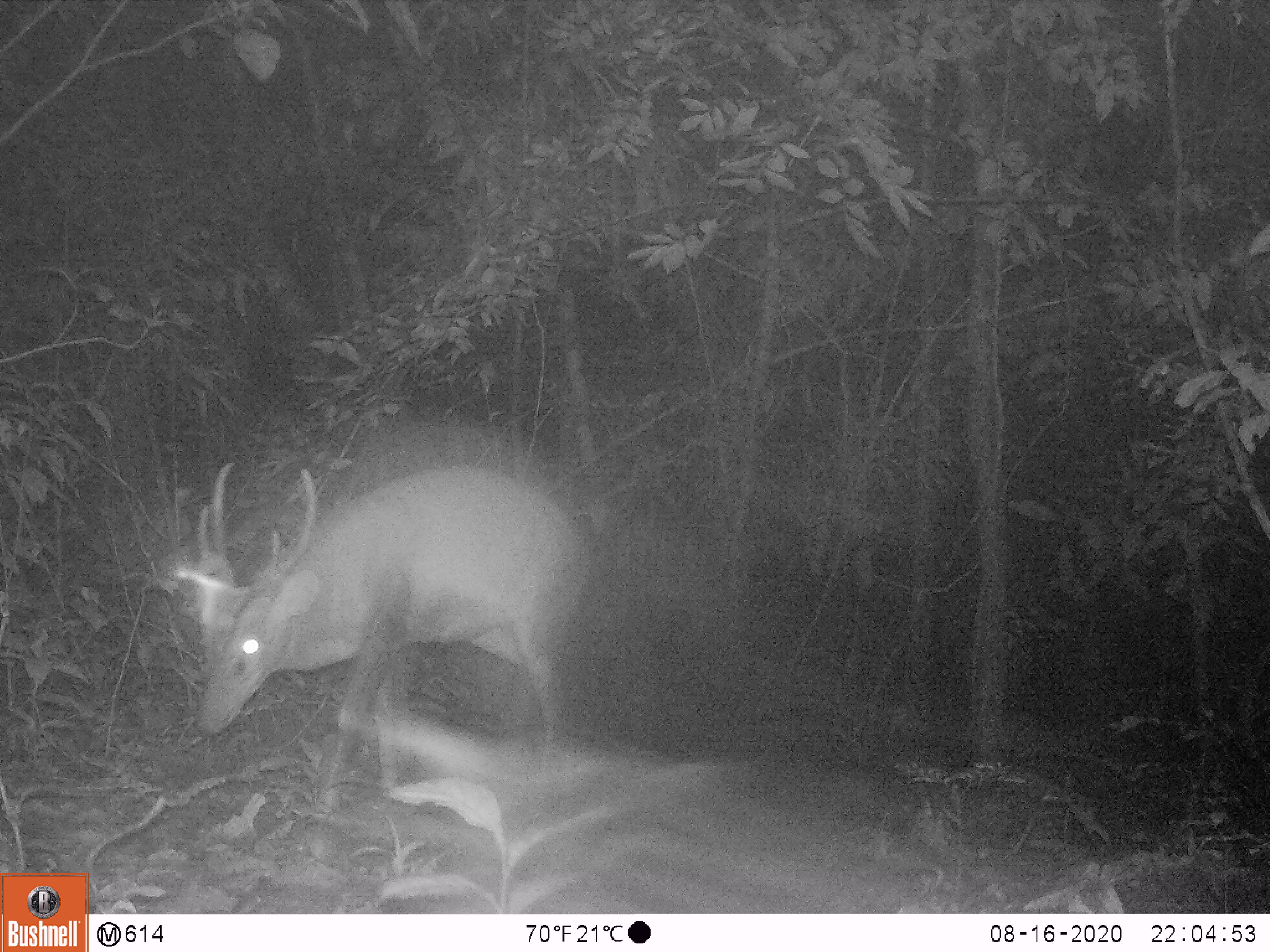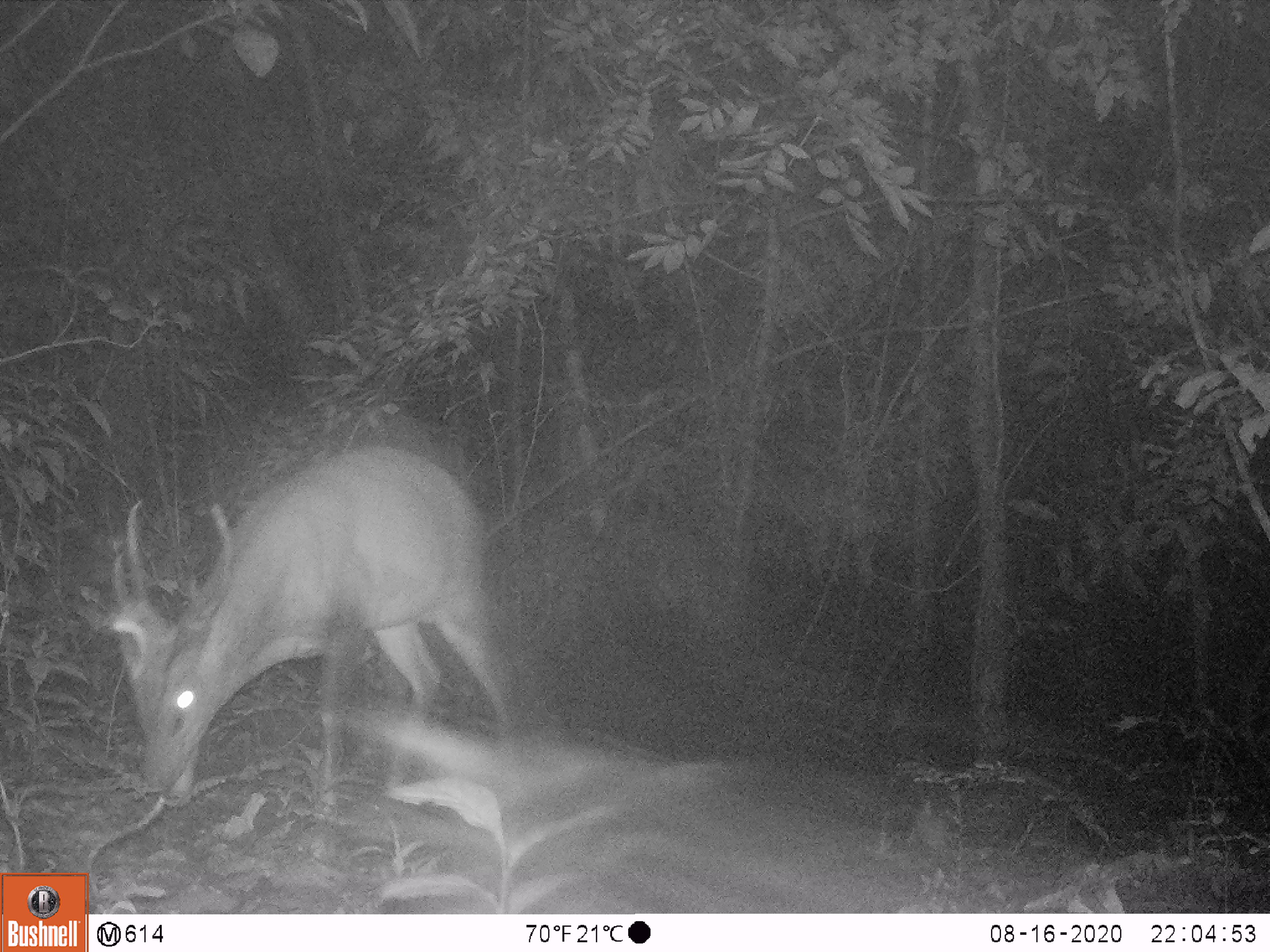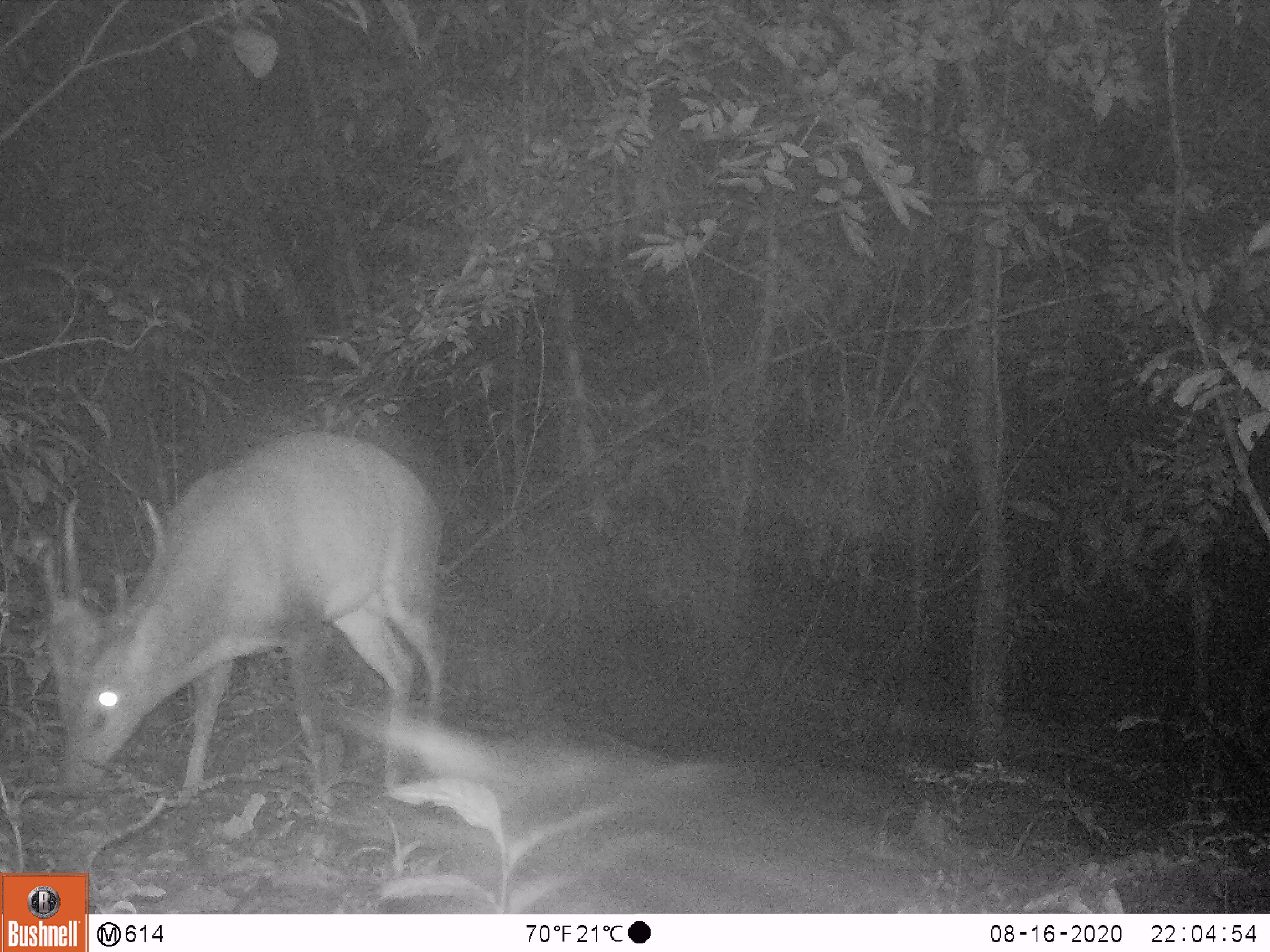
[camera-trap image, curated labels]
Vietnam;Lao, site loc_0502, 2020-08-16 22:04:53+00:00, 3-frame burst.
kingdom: Animalia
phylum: Chordata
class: Mammalia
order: Artiodactyla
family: Cervidae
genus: Muntiacus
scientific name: Muntiacus vuquangensis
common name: large-antlered muntjac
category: large antlered muntjac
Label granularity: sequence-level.